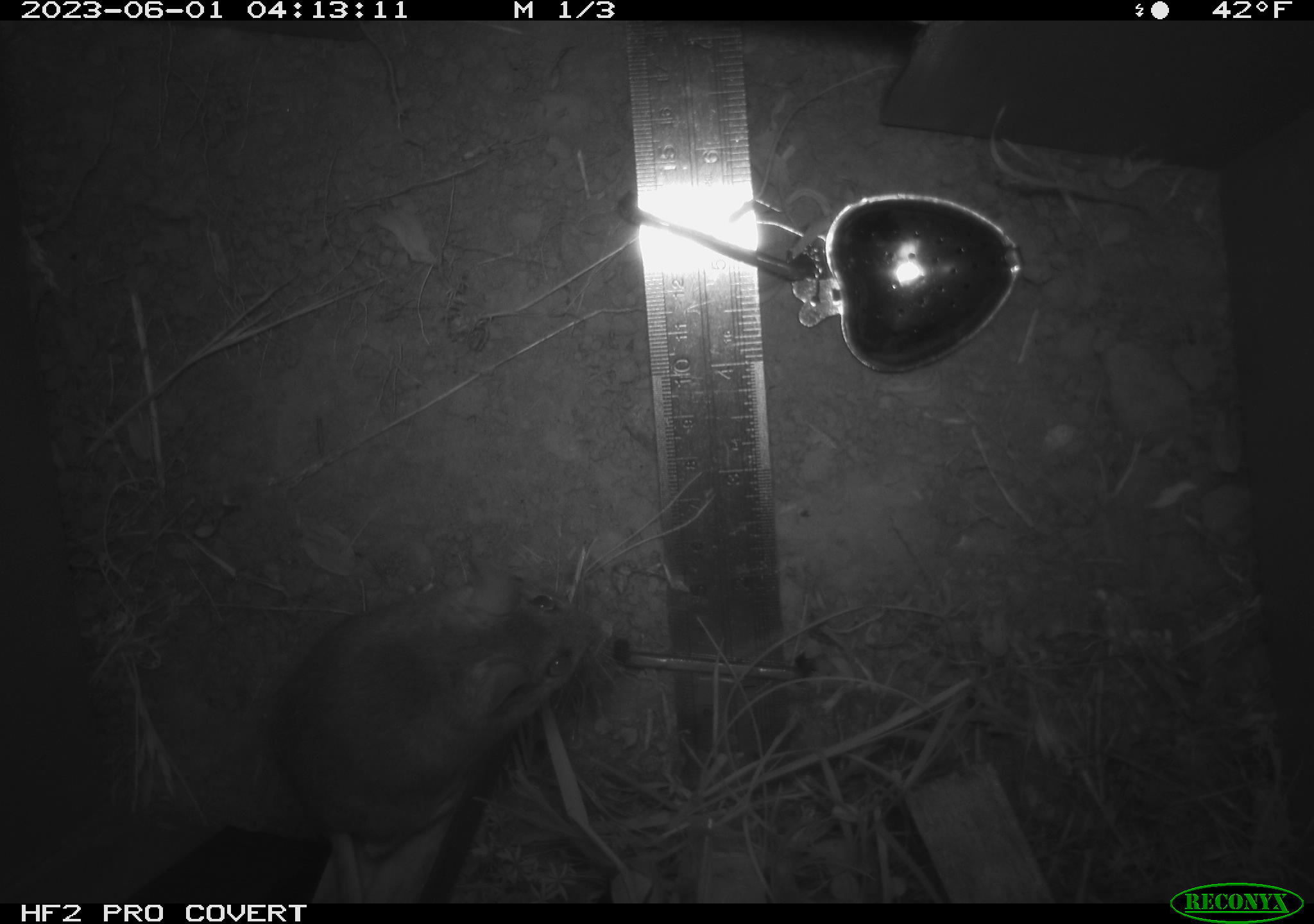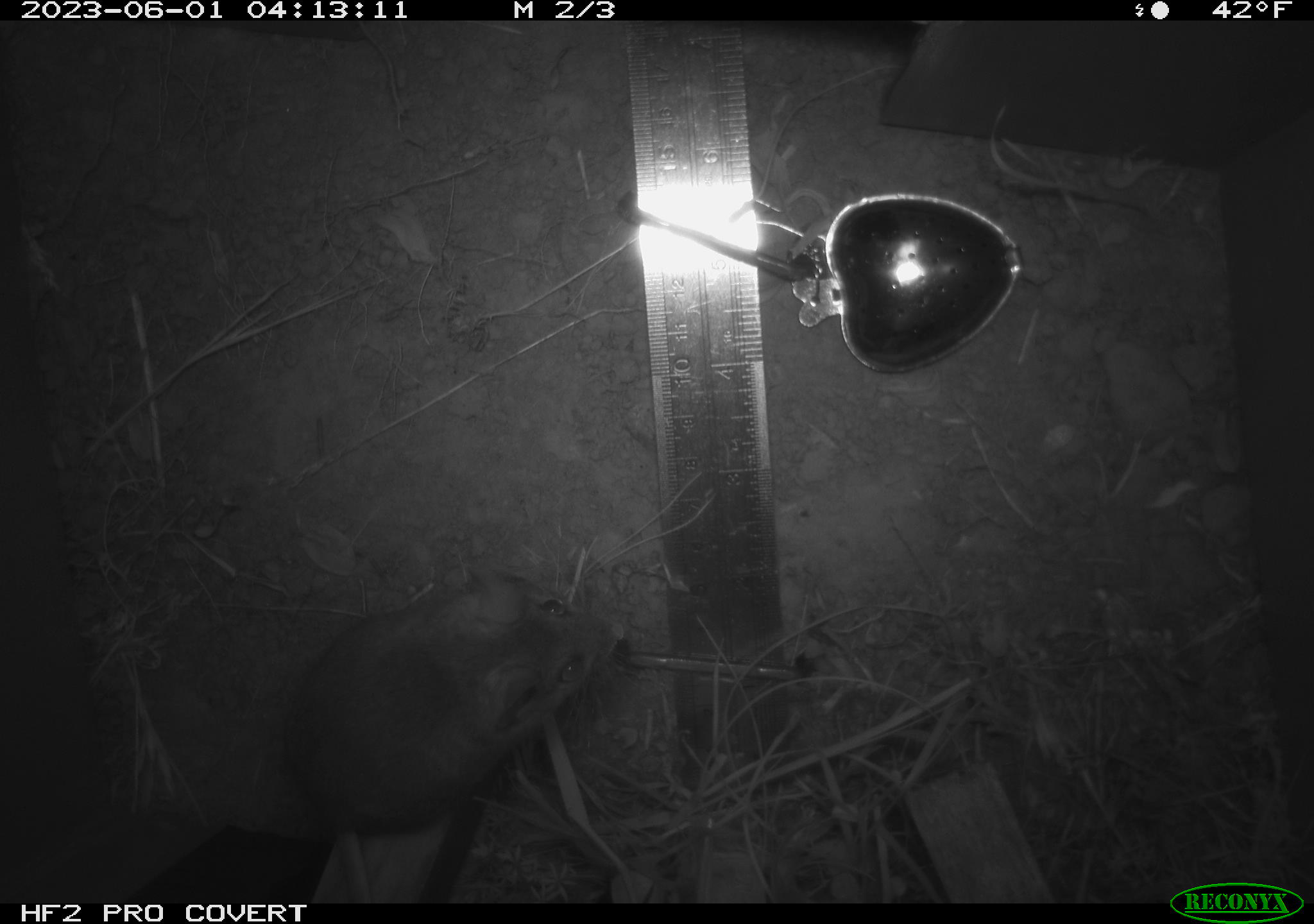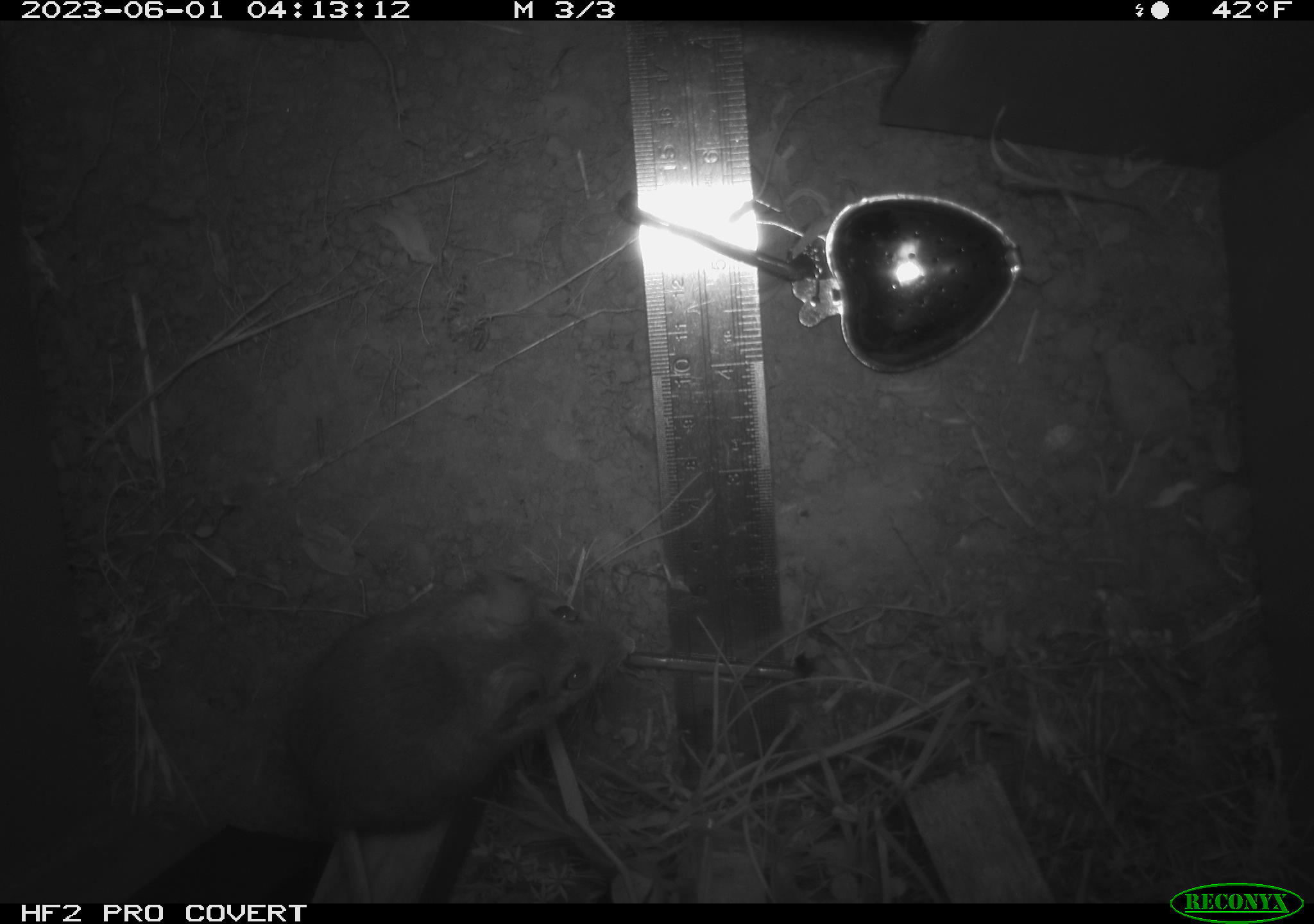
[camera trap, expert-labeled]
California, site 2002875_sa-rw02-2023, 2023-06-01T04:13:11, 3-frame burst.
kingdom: Animalia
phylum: Chordata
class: Mammalia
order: Rodentia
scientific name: Rodentia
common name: mouse species